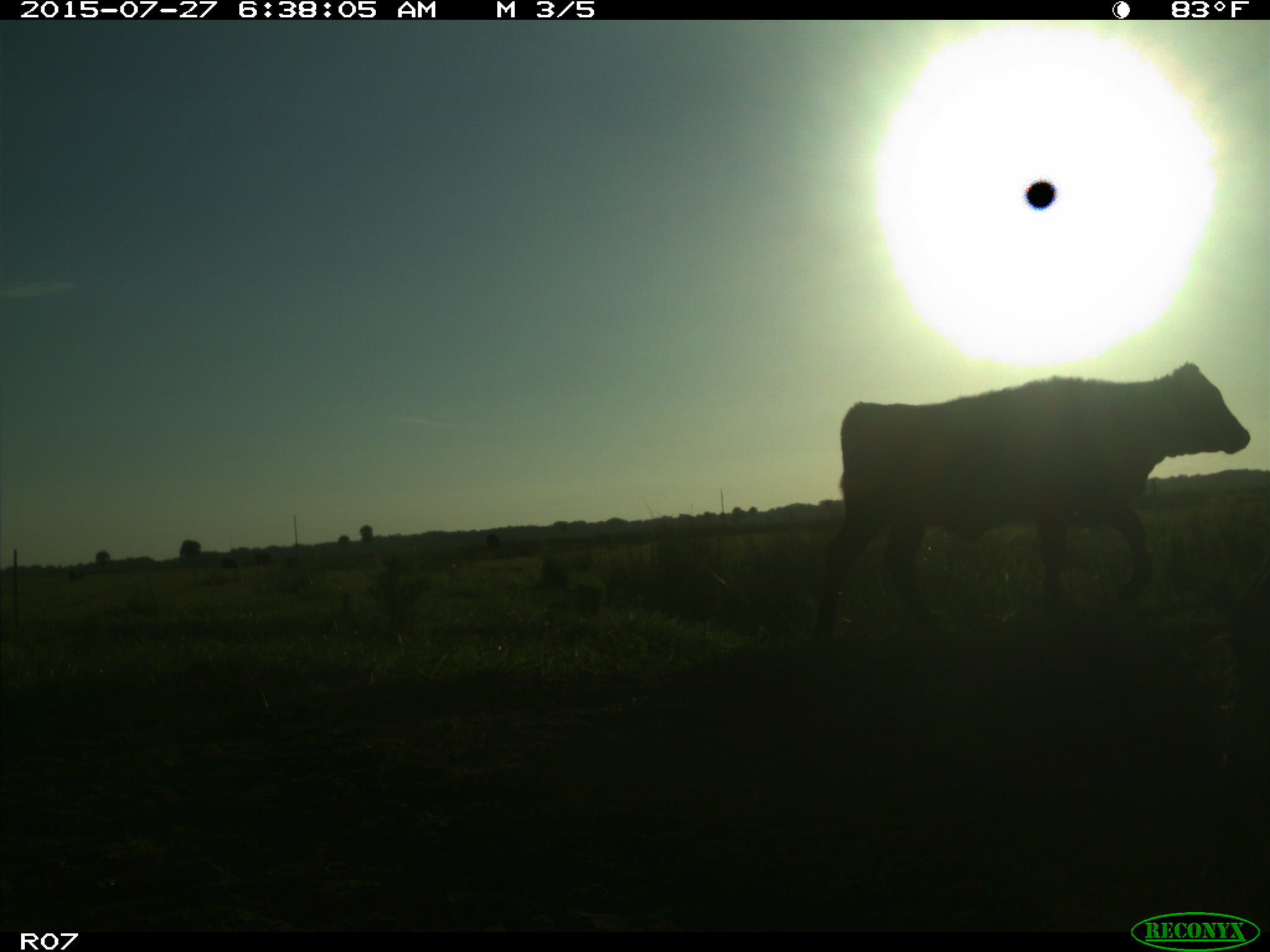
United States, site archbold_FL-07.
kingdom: Animalia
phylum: Chordata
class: Mammalia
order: Artiodactyla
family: Bovidae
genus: Bos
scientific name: Bos taurus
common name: domestic cow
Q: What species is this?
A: Bos taurus (domestic cow).